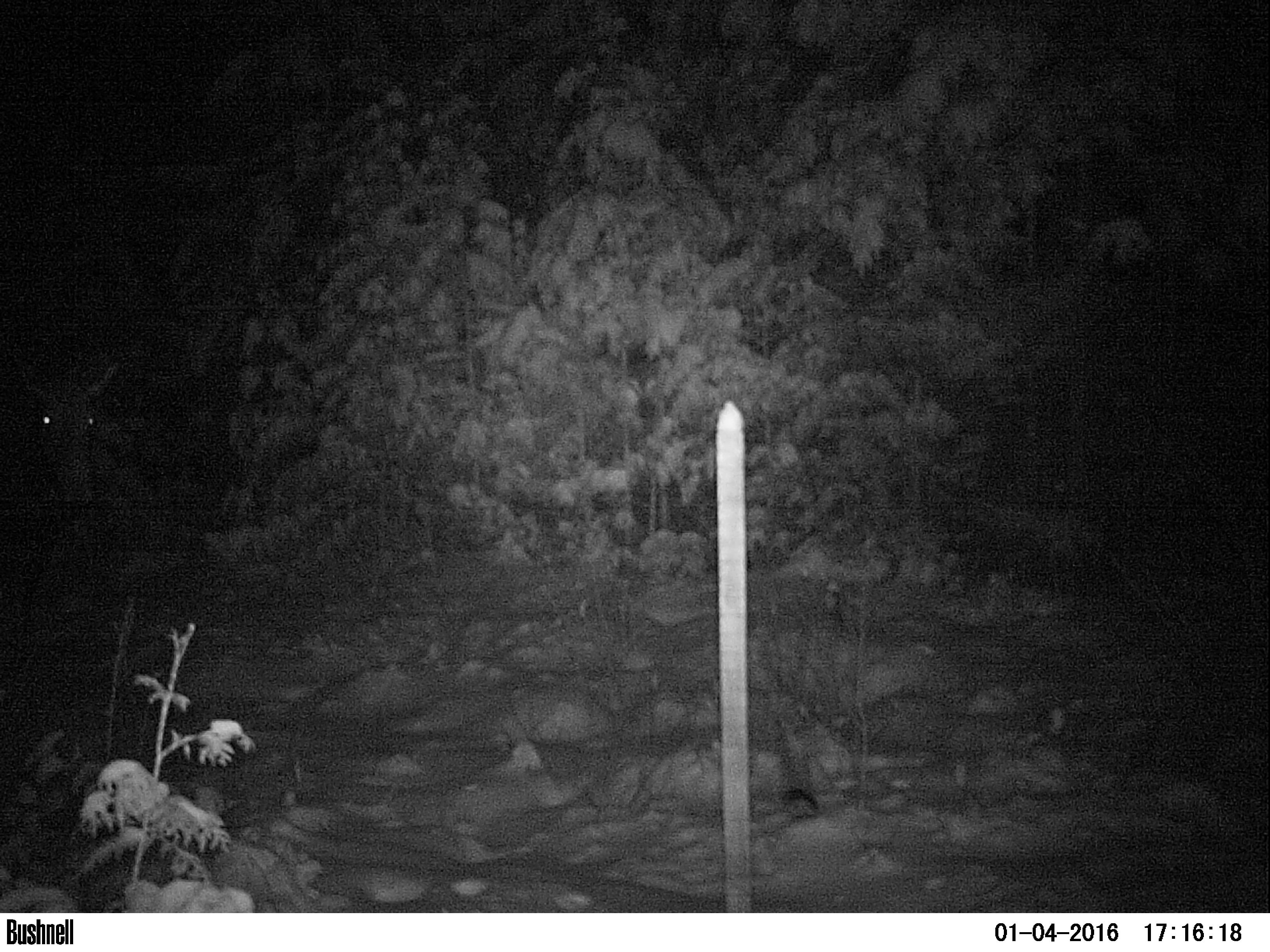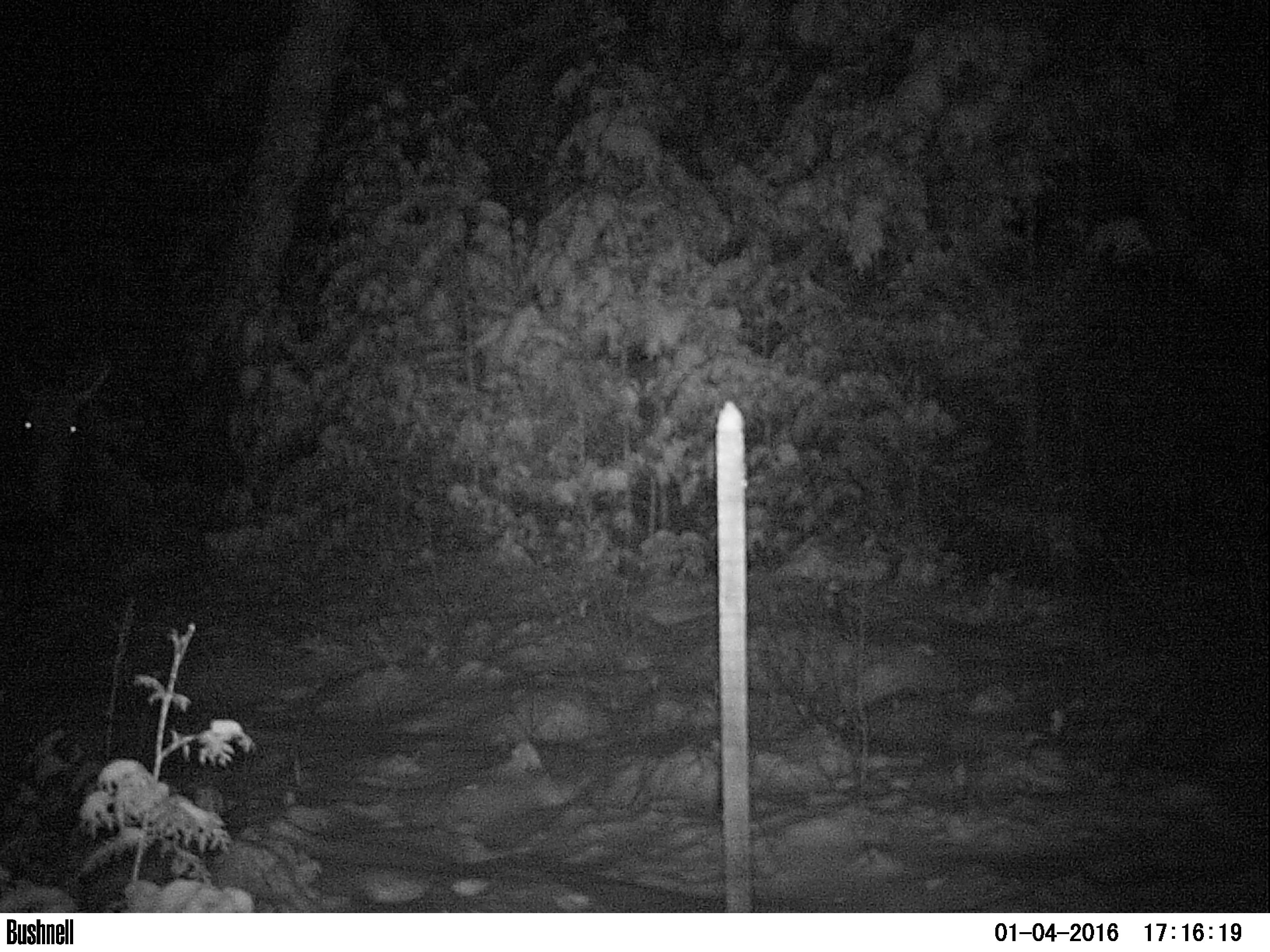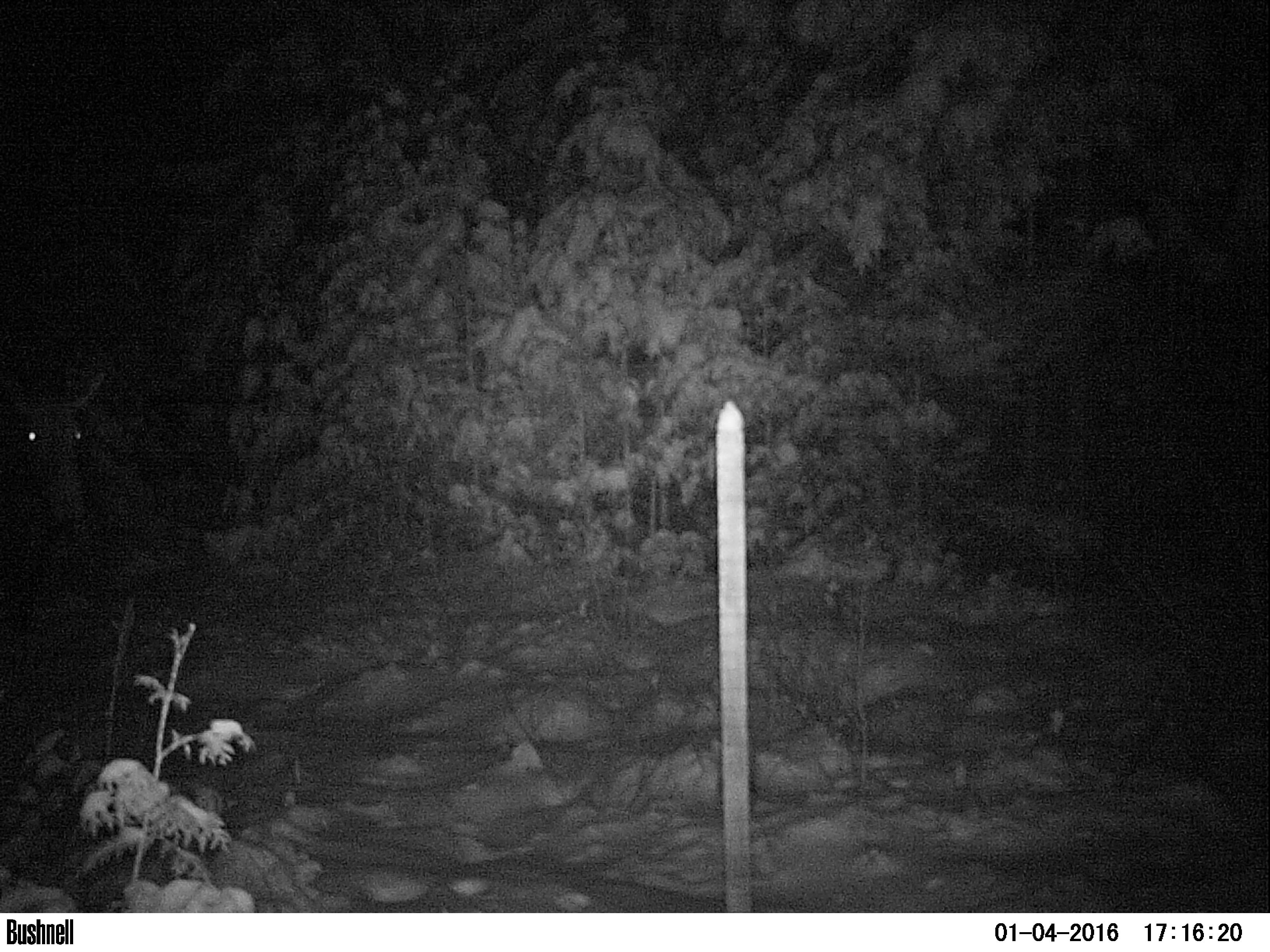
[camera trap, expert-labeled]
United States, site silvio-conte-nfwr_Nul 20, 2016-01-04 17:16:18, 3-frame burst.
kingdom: Animalia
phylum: Chordata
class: Mammalia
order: Artiodactyla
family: Cervidae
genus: Alces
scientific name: Alces alces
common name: moose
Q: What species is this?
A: Moose (Alces alces).